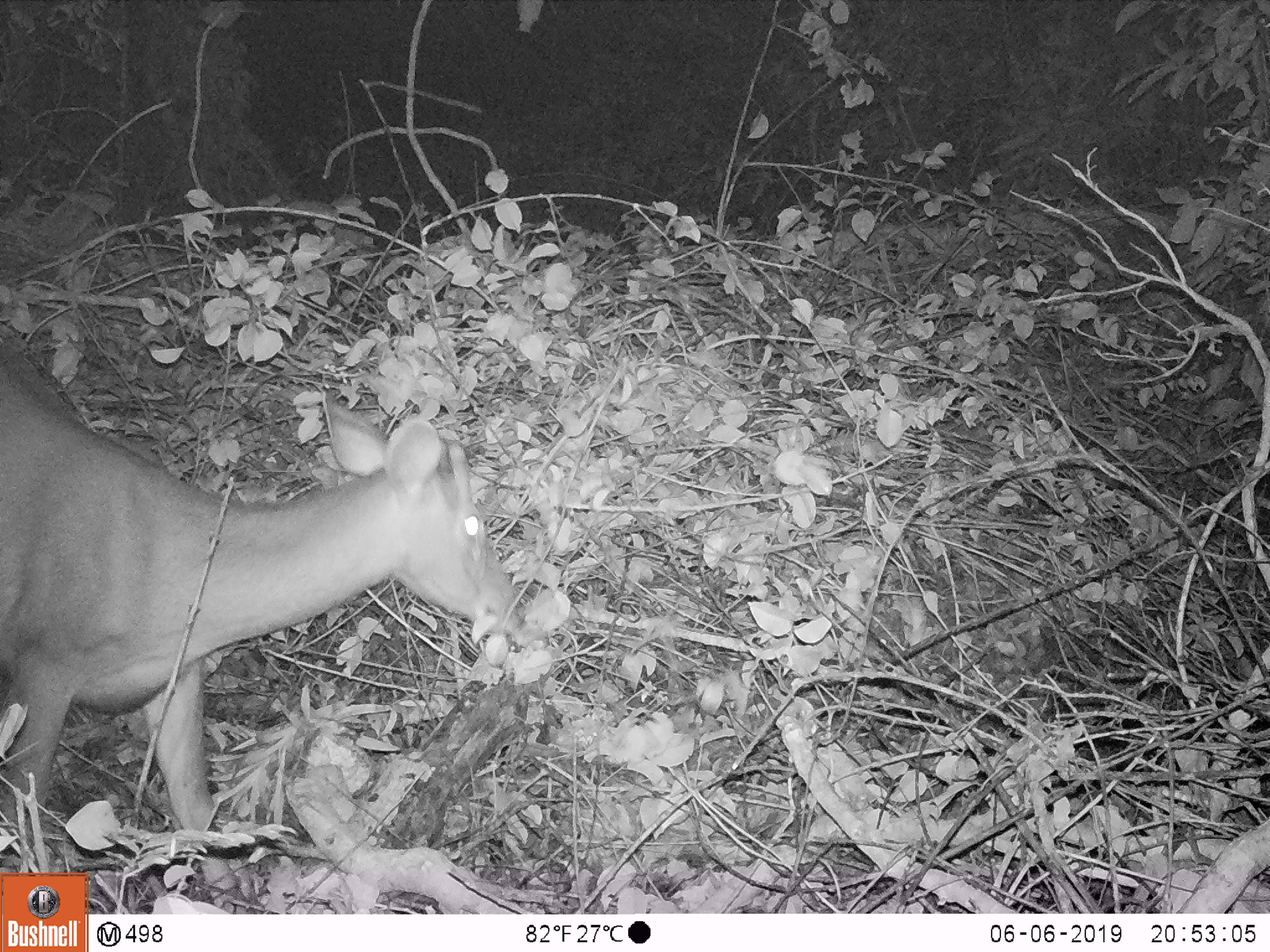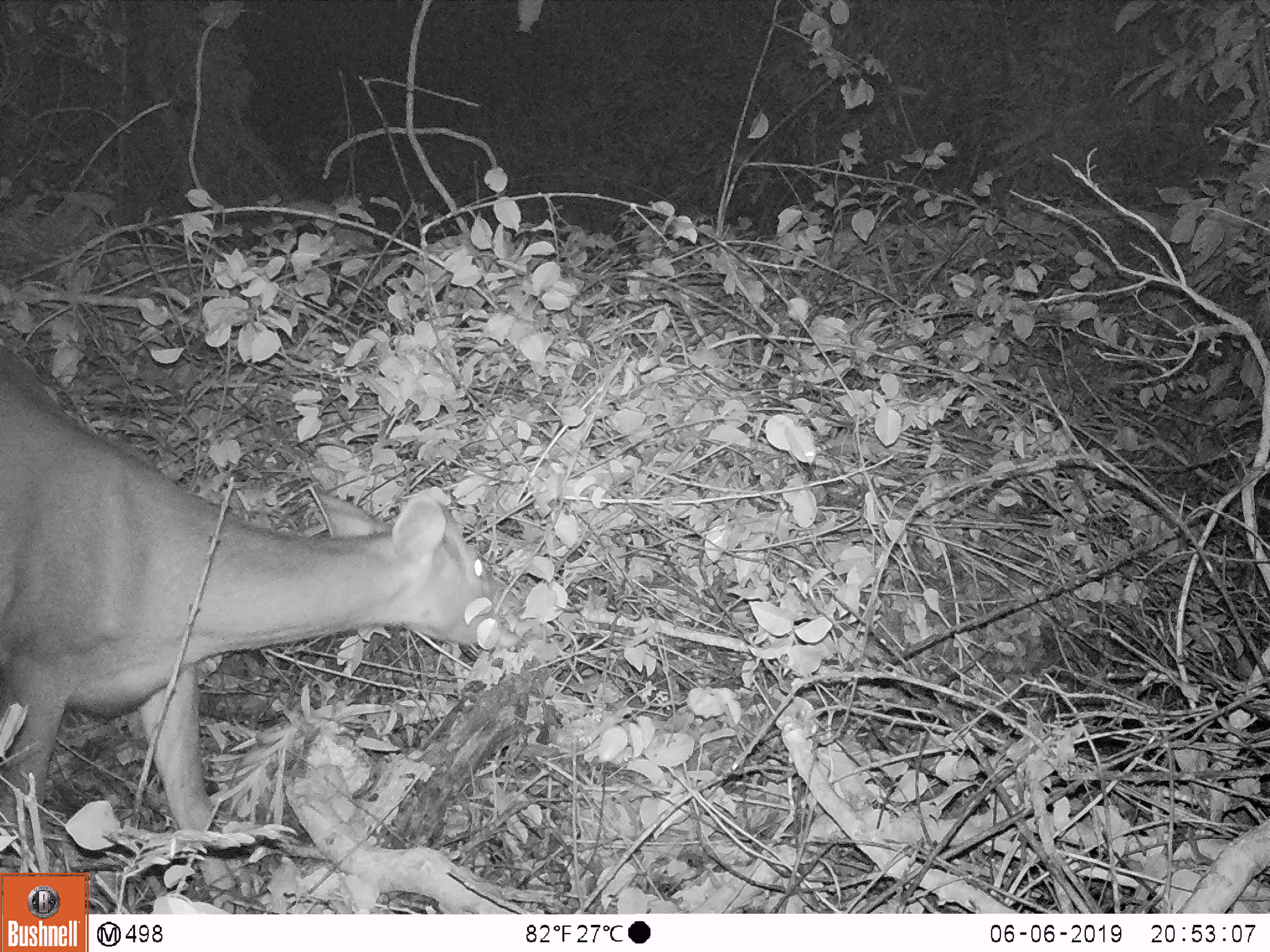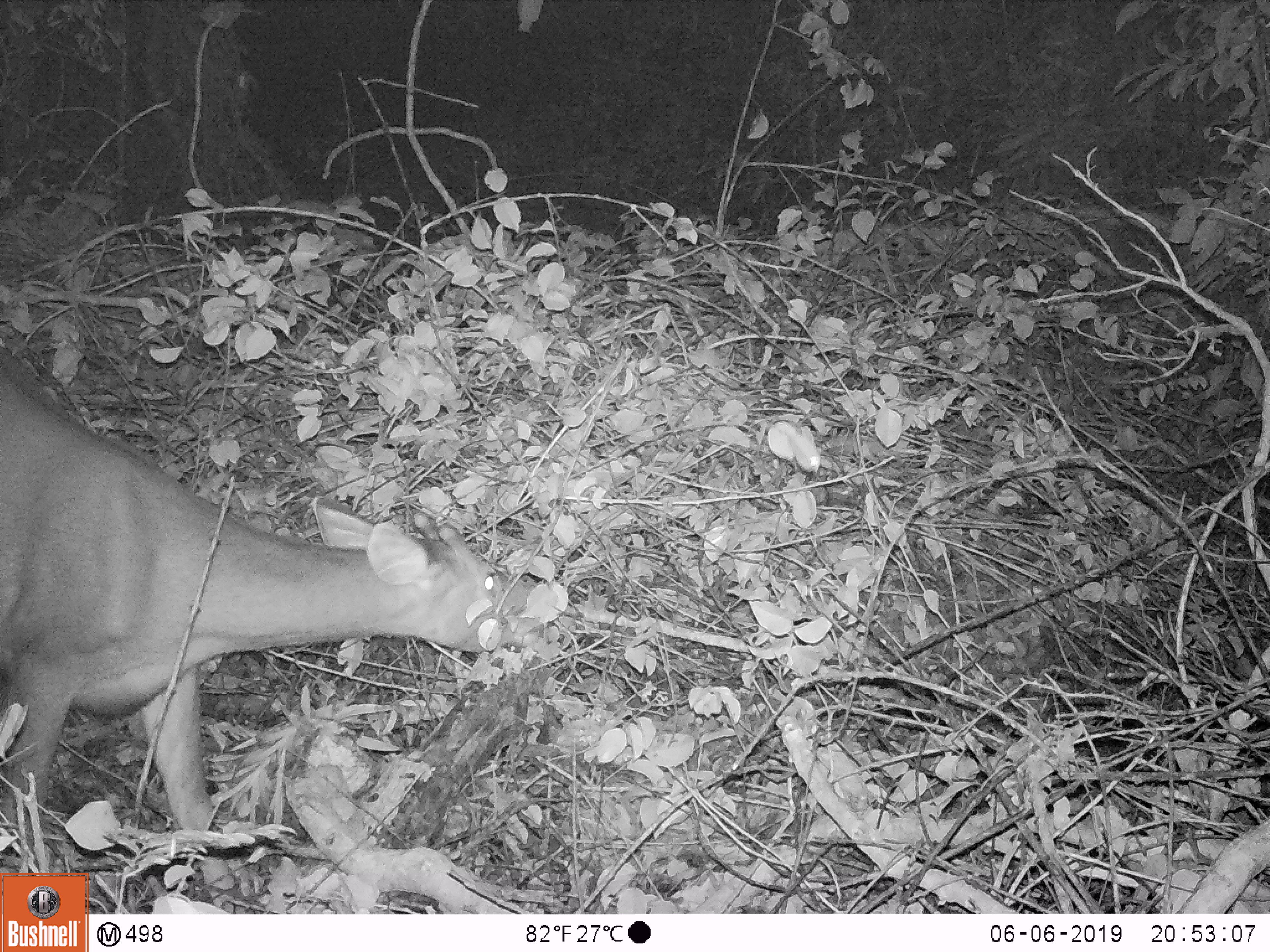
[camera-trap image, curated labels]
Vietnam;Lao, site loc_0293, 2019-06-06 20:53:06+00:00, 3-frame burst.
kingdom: Animalia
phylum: Chordata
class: Mammalia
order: Artiodactyla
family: Cervidae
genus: Rusa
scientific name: Rusa unicolor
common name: sambar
Sambar (Rusa unicolor). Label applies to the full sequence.